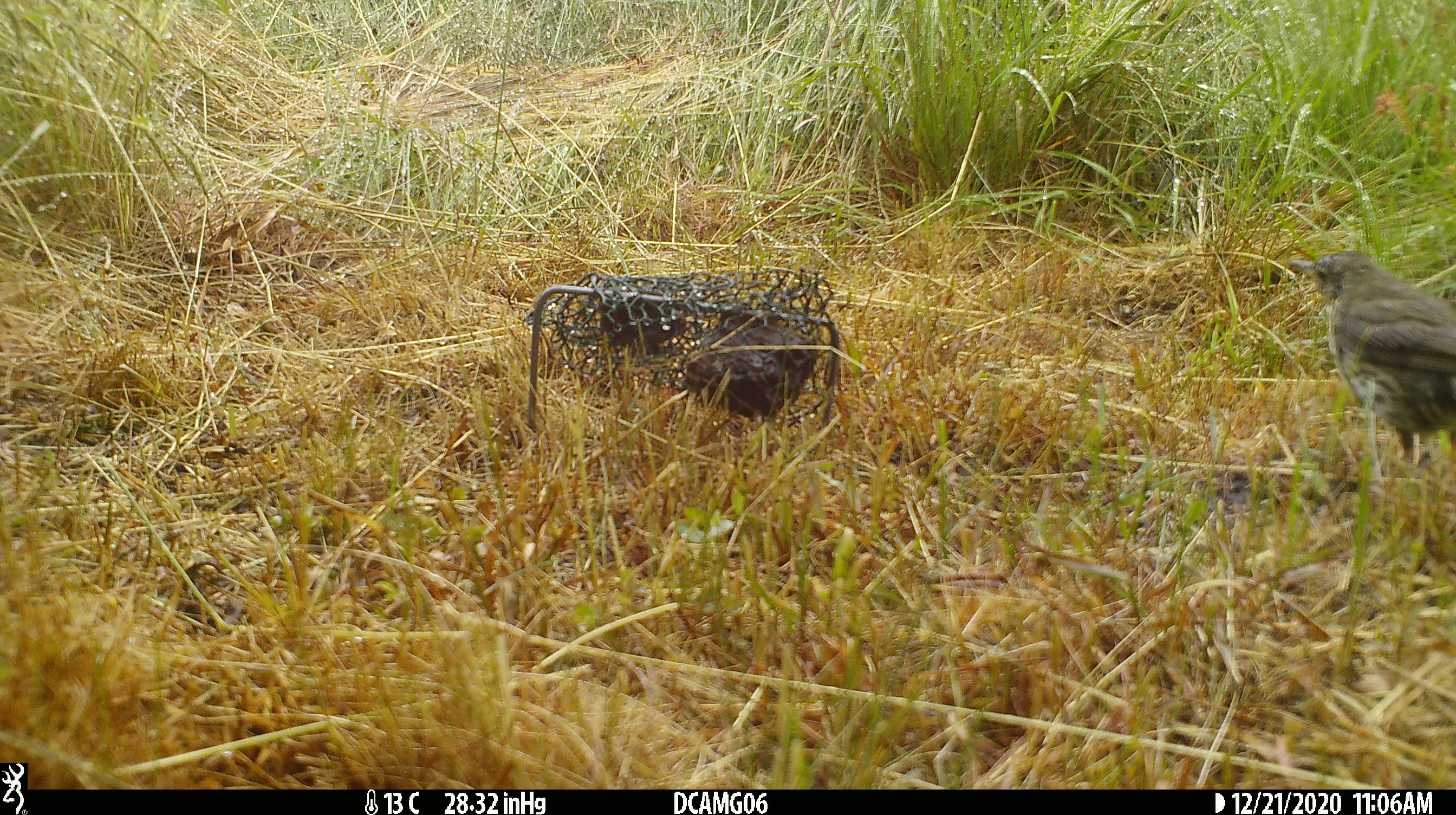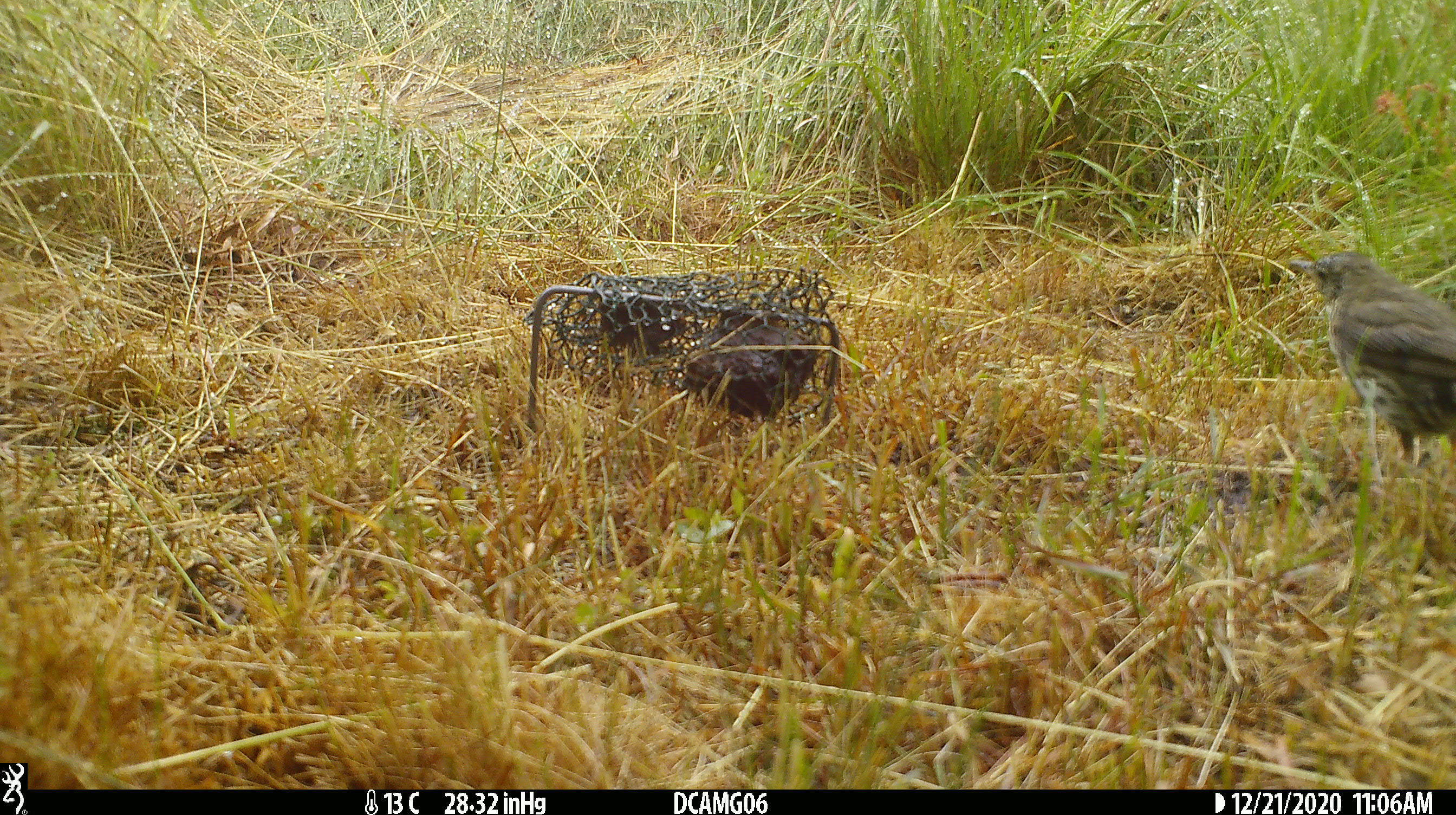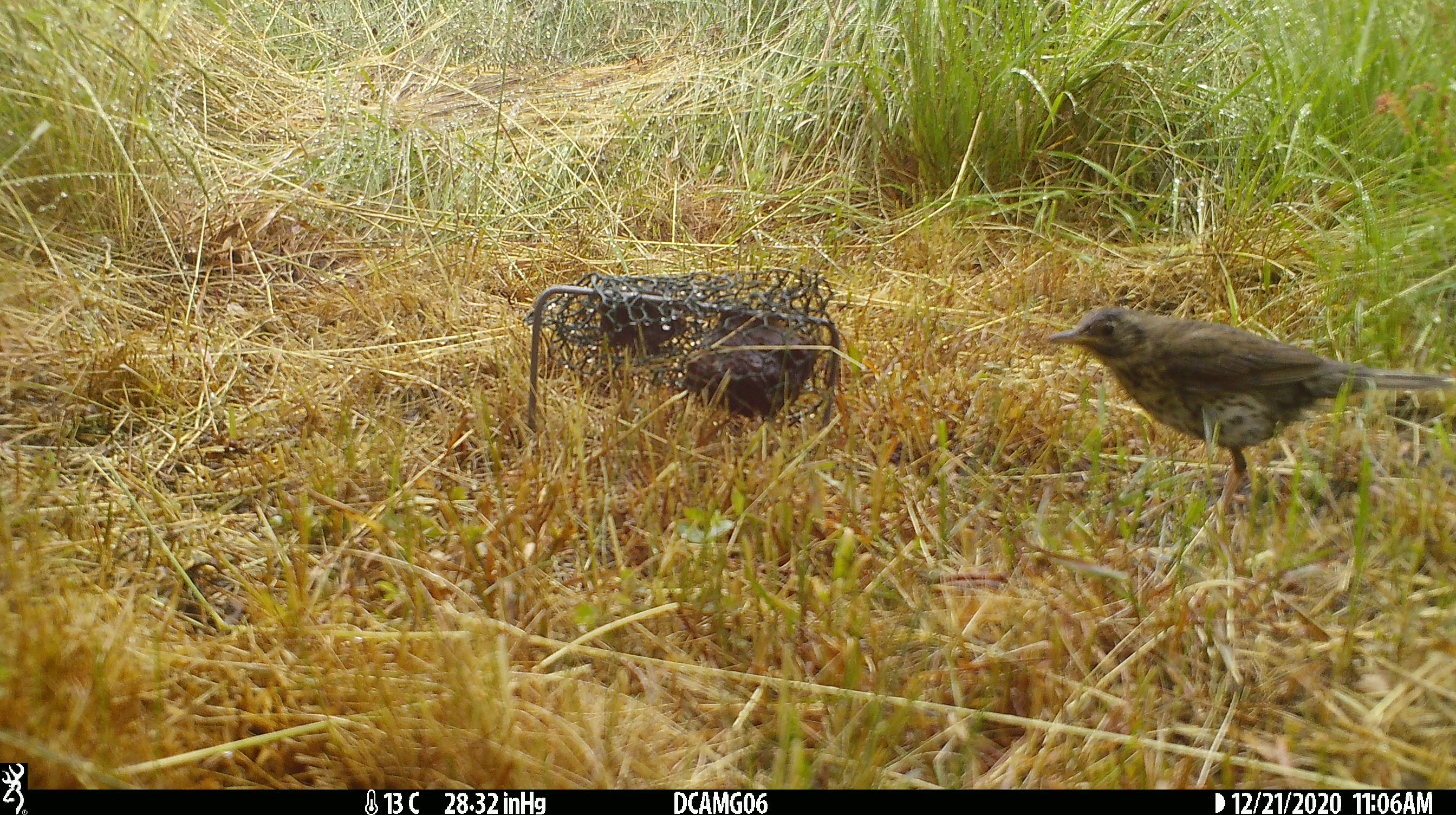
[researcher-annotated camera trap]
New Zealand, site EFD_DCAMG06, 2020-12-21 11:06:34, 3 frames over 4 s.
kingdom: Animalia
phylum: Chordata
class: Aves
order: Passeriformes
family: Turdidae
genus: Turdus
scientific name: Turdus philomelos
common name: song thrush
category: thrush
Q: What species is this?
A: Thrush (song thrush) (Turdus philomelos).